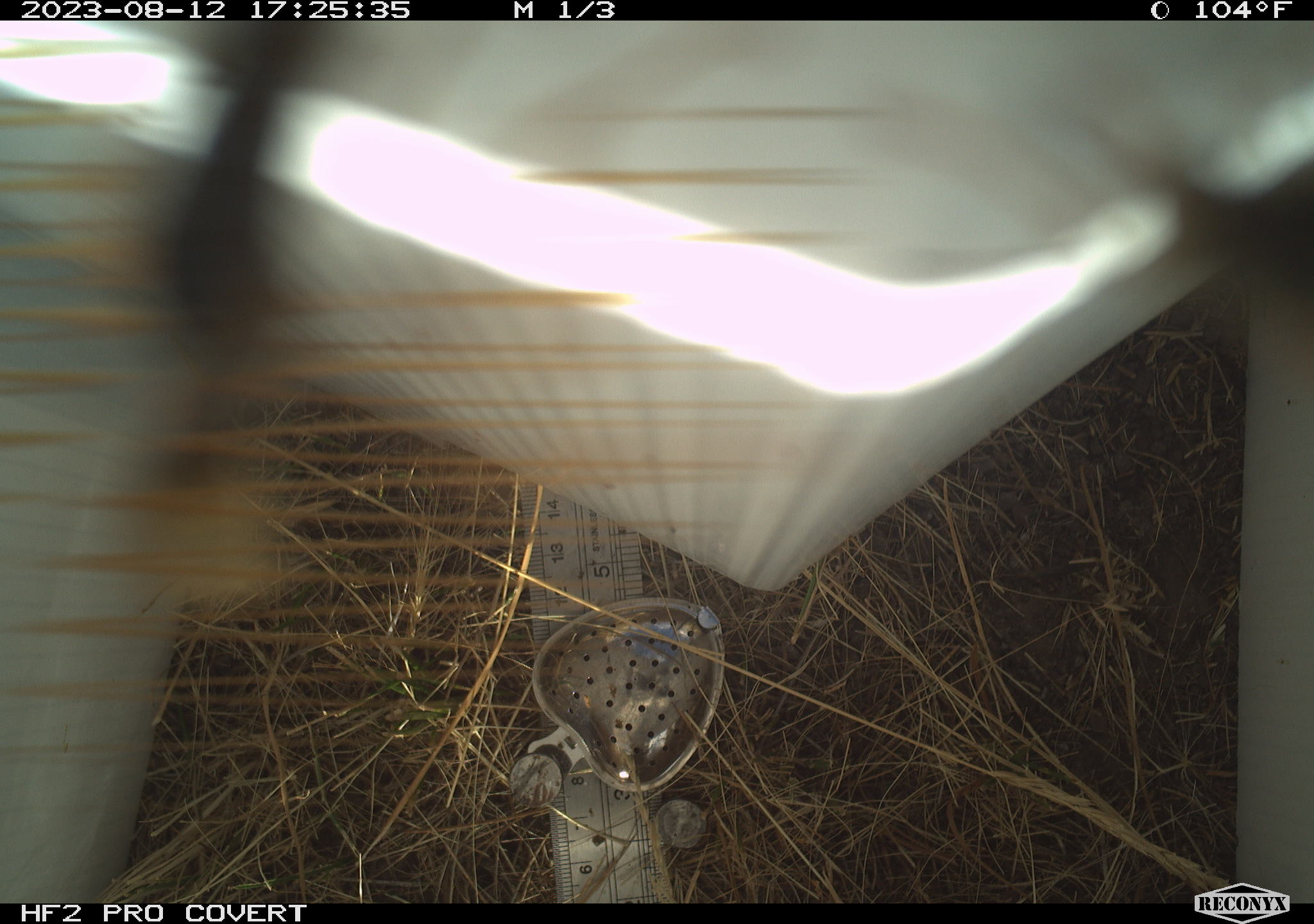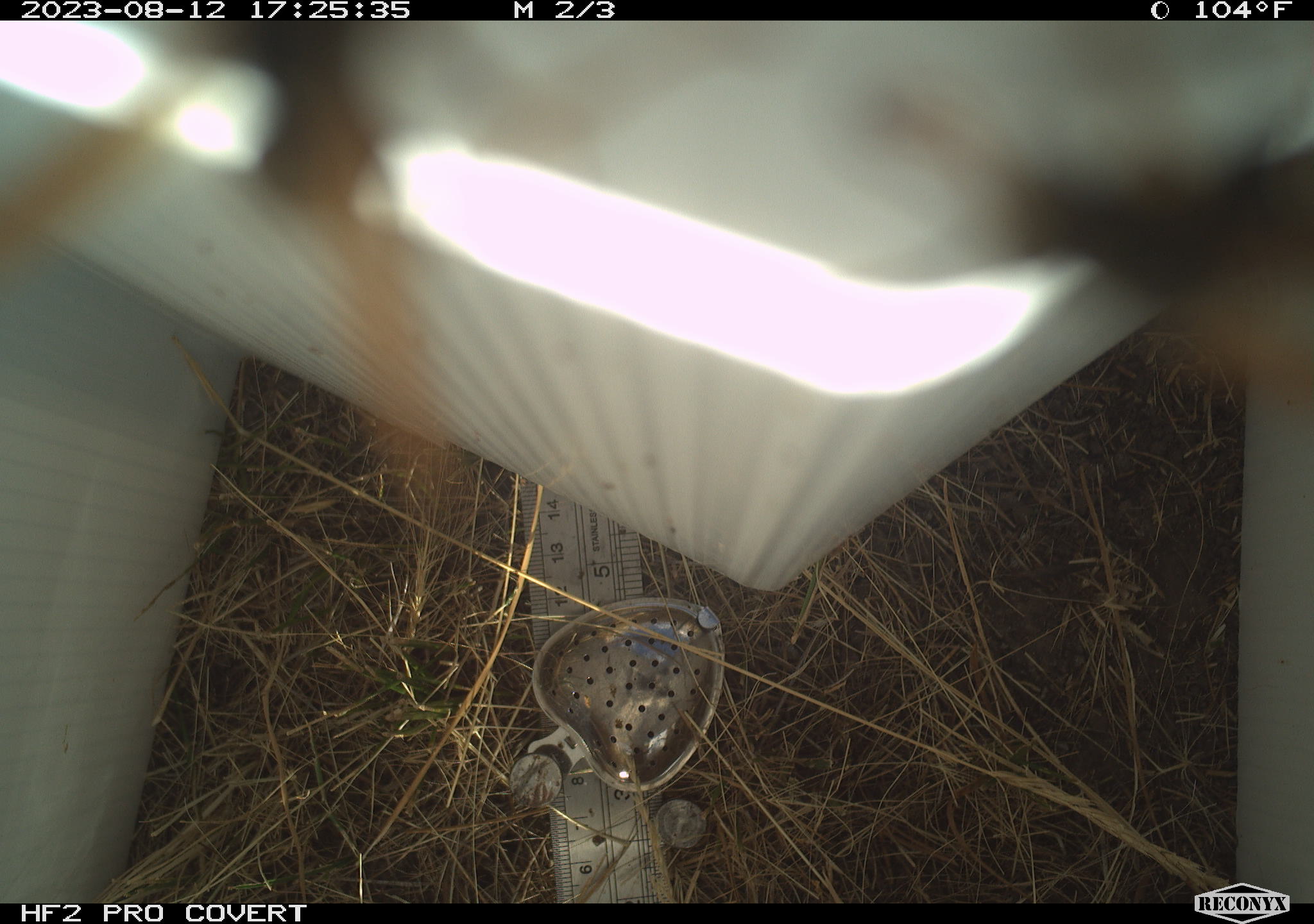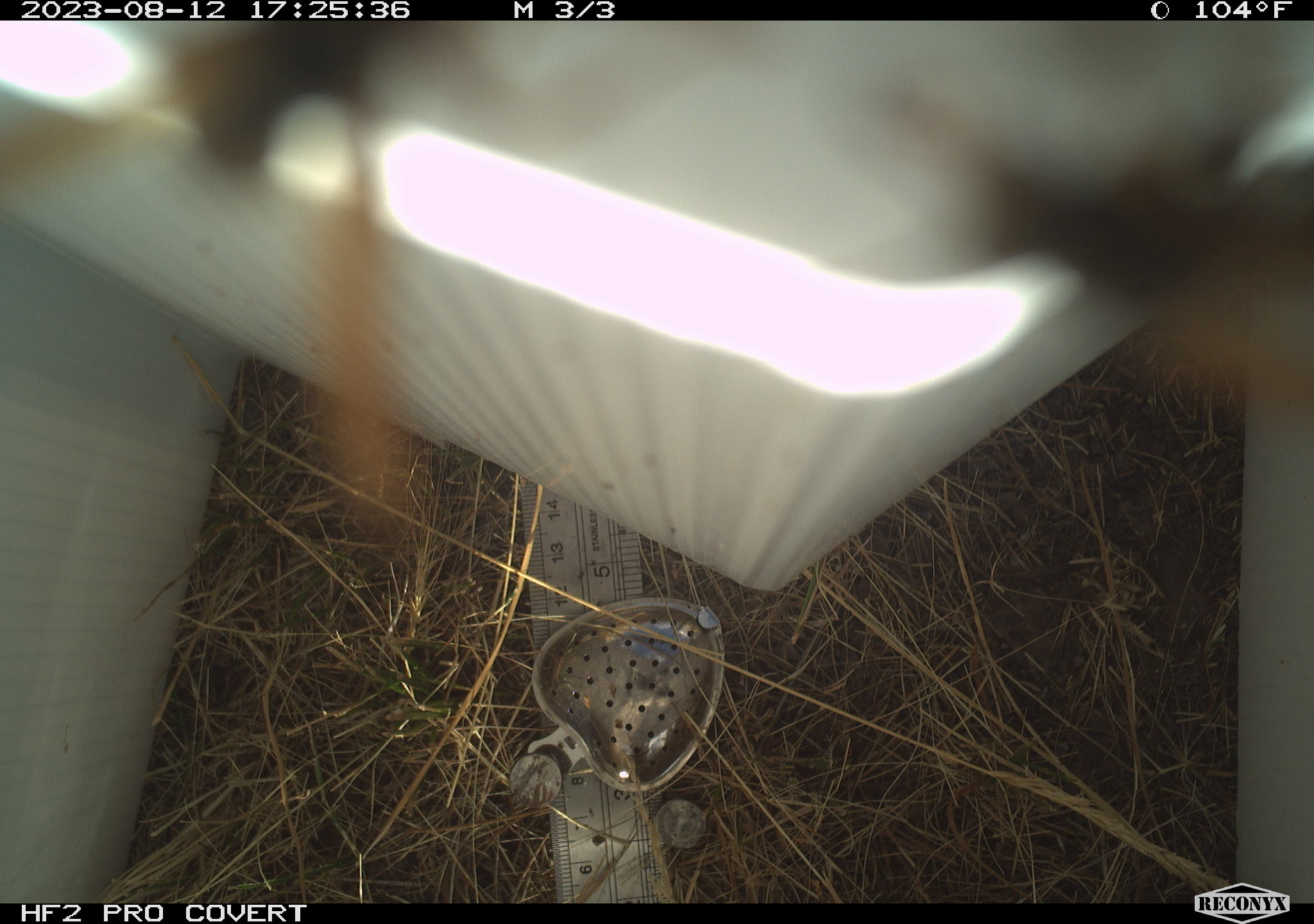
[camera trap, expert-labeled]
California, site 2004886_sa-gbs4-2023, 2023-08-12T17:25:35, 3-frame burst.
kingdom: Animalia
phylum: Arthropoda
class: Insecta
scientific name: Insecta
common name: insect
Insect (Insecta).